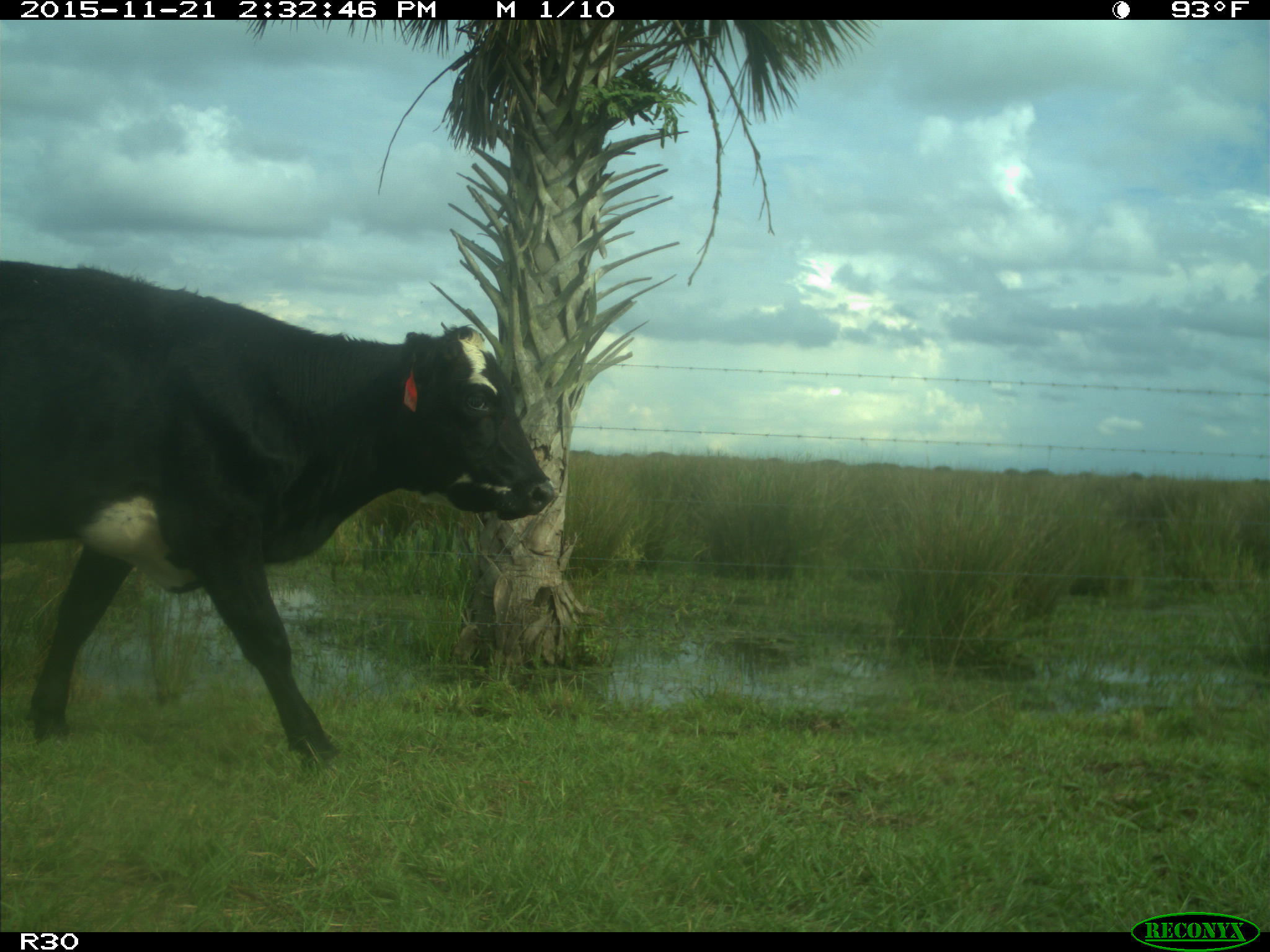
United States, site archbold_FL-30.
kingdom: Animalia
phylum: Chordata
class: Mammalia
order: Artiodactyla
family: Bovidae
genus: Bos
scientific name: Bos taurus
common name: domestic cow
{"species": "Bos taurus (domestic cow)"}